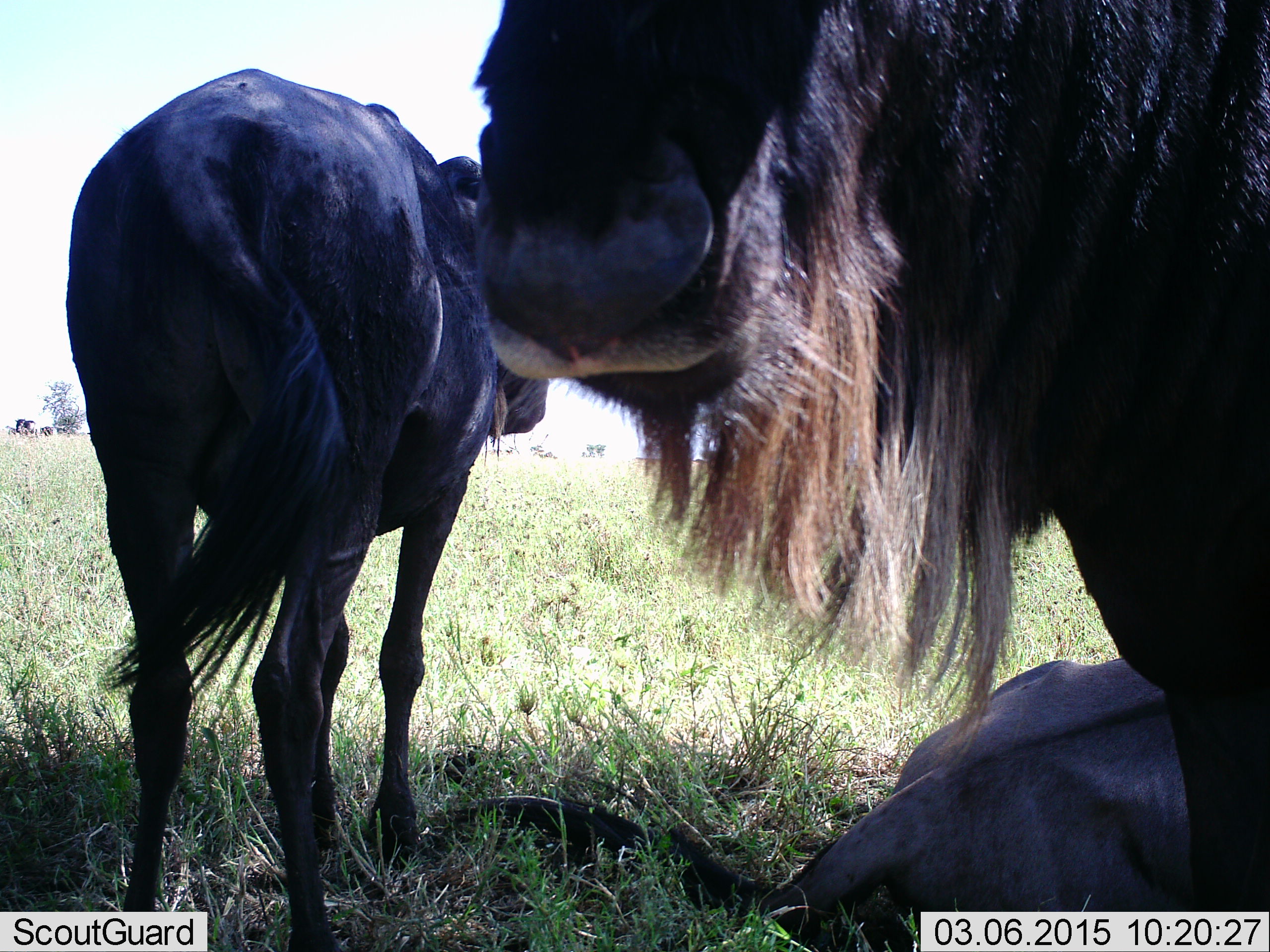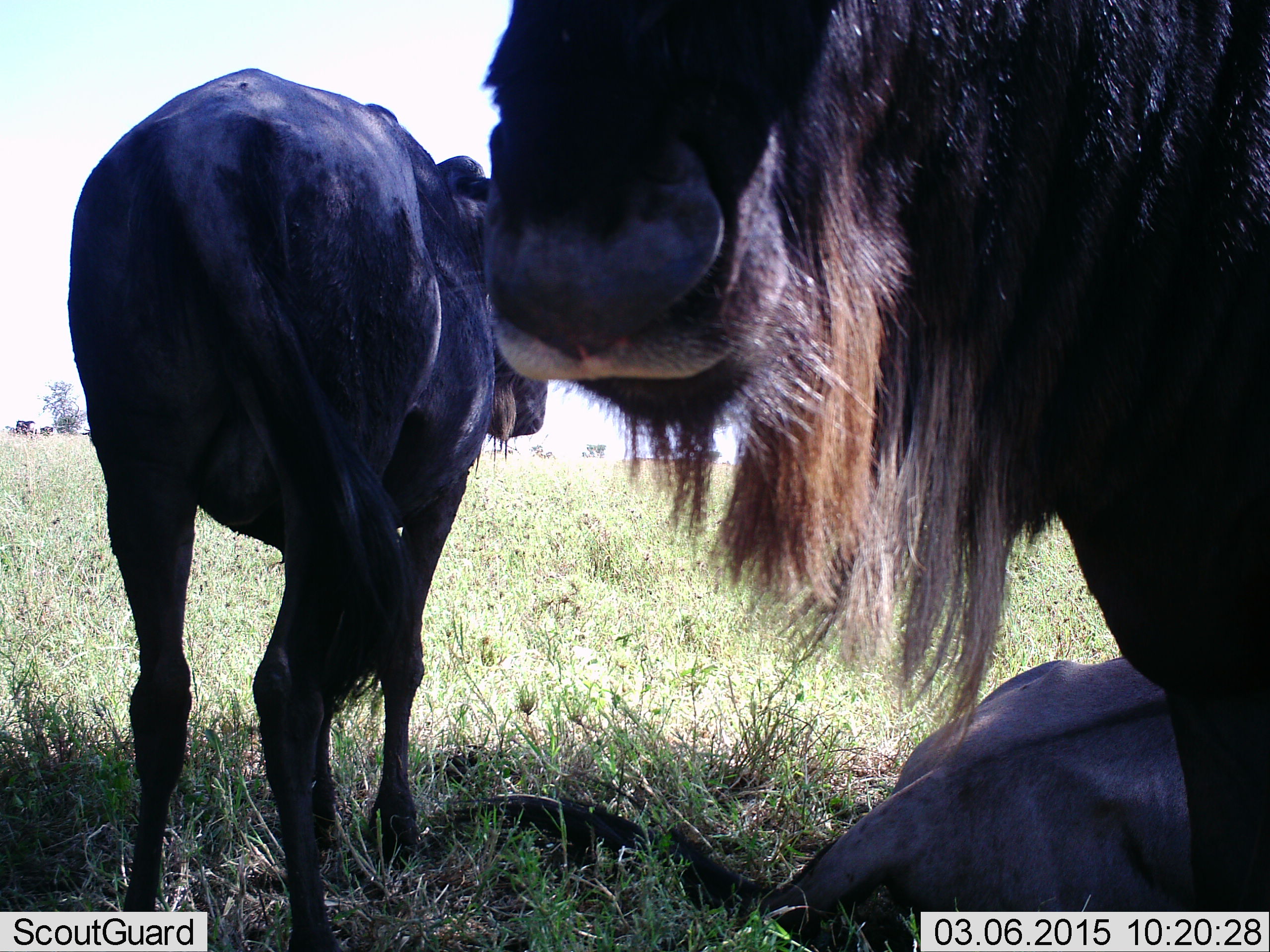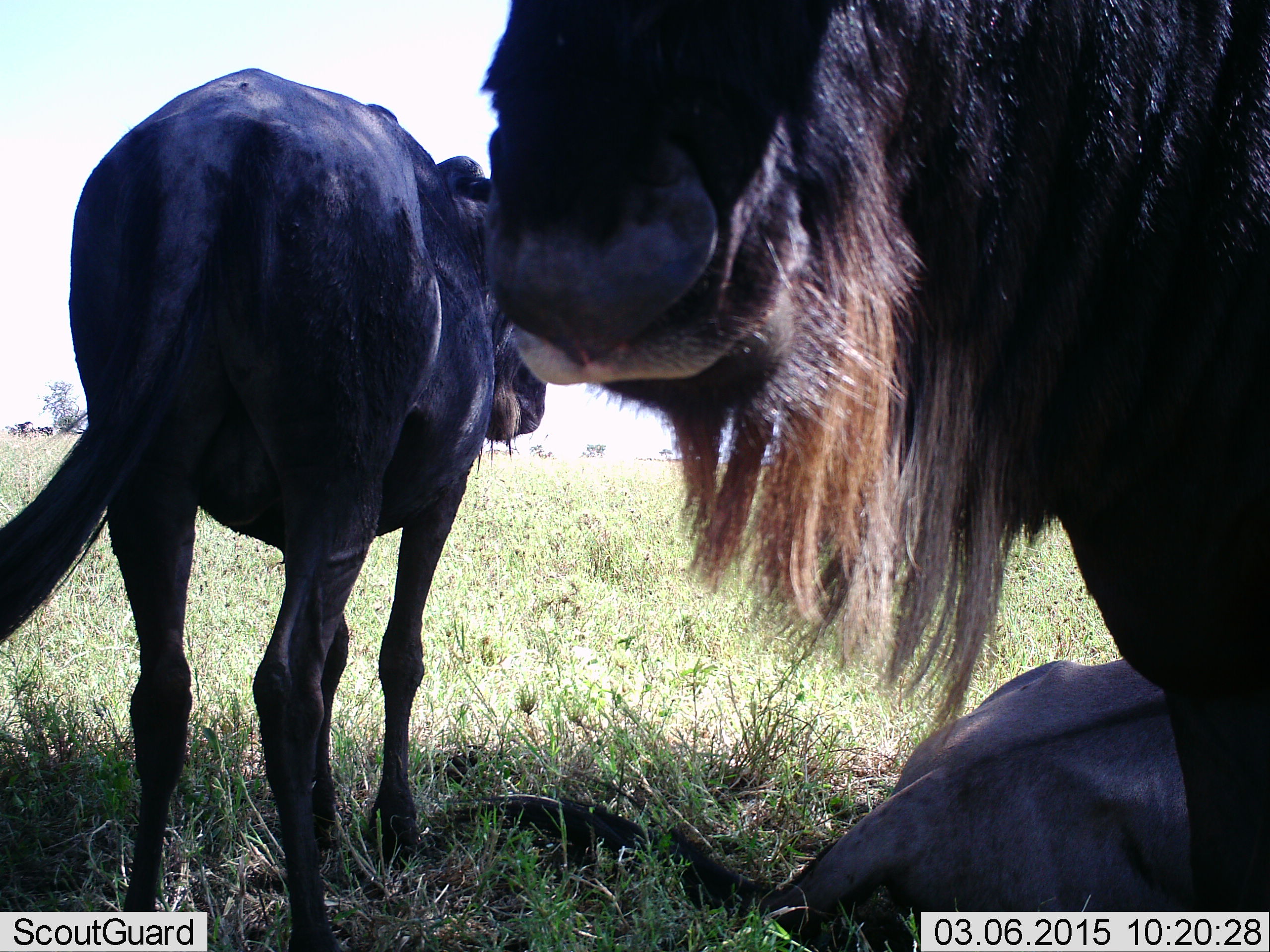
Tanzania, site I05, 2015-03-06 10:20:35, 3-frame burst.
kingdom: Animalia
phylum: Chordata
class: Mammalia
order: Artiodactyla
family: Bovidae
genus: Connochaetes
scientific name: Connochaetes taurinus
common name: blue wildebeest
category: wildebeest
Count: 3.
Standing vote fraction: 100%.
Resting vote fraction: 90%.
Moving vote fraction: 0%.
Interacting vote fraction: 10%.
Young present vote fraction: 10%.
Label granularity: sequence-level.